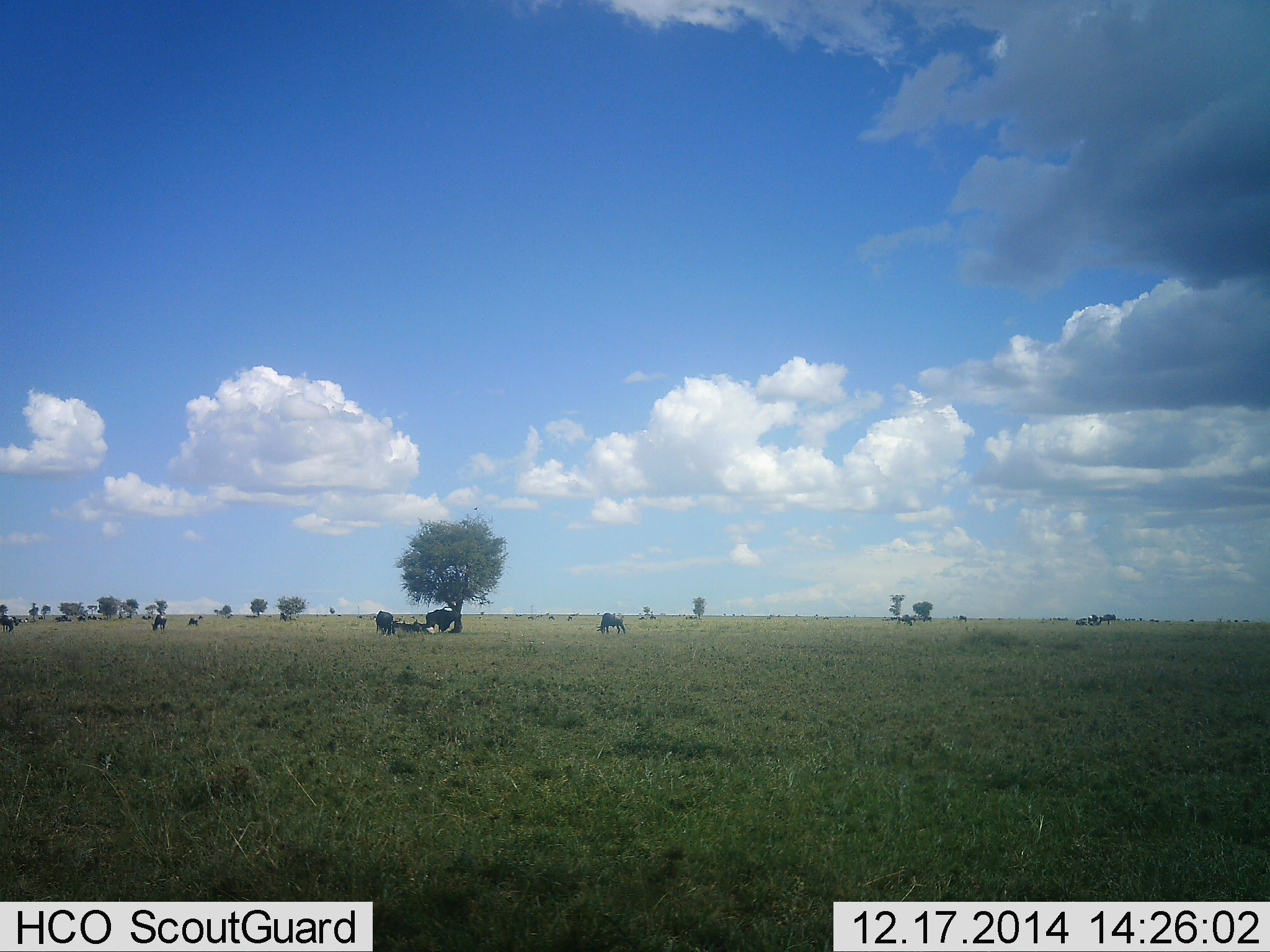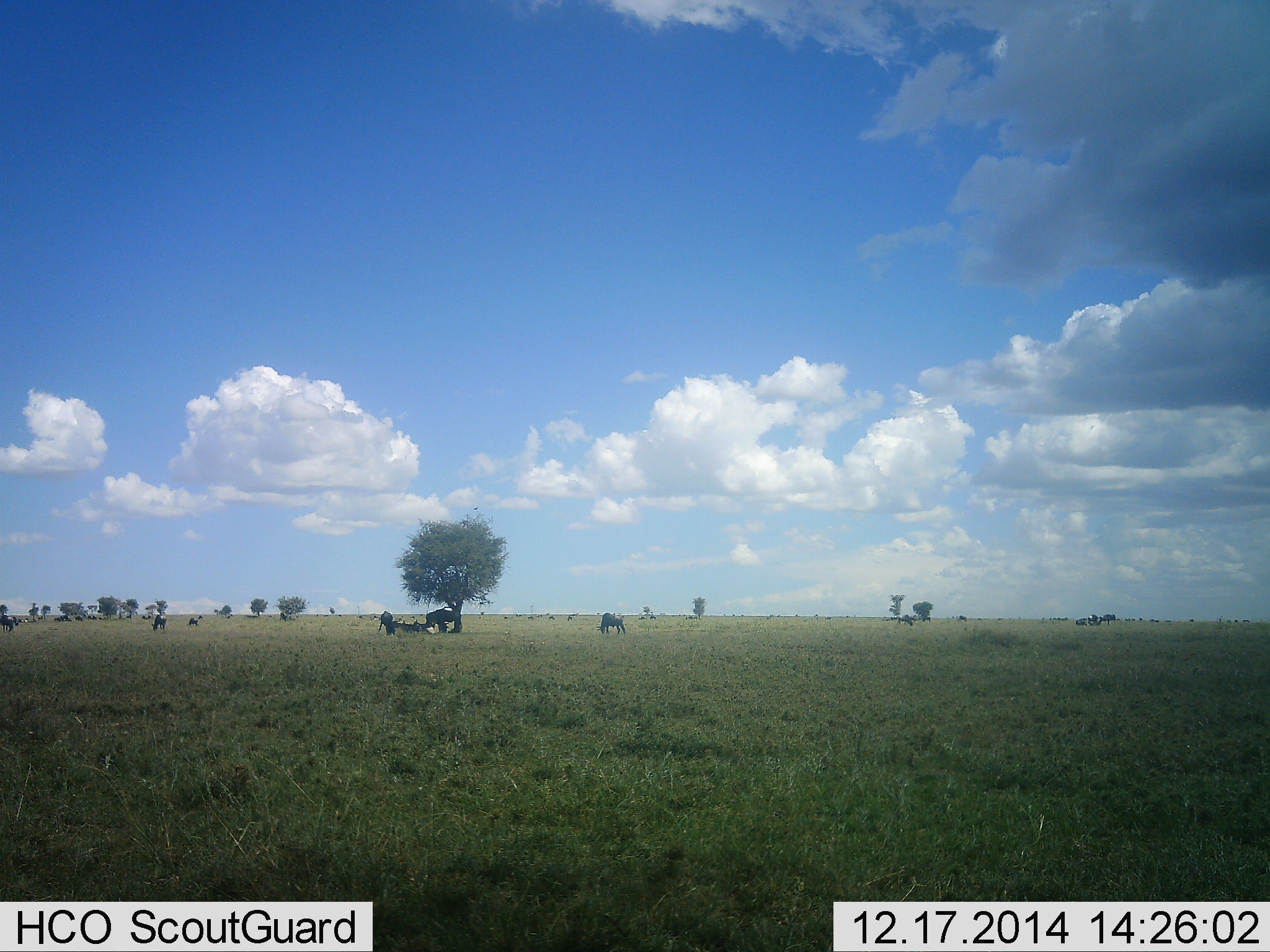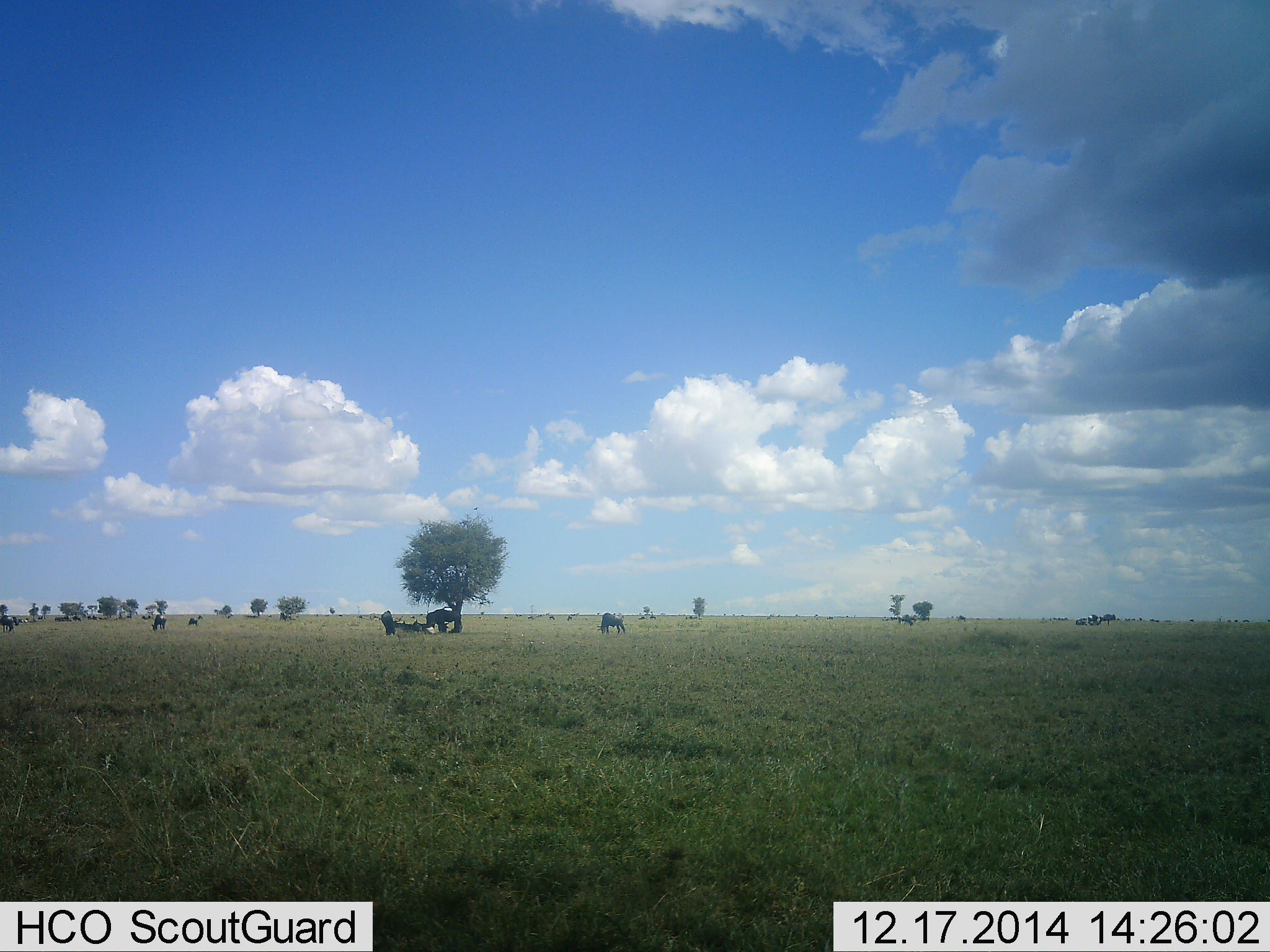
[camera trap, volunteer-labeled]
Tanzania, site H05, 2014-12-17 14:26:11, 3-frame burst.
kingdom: Animalia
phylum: Chordata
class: Mammalia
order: Artiodactyla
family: Bovidae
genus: Connochaetes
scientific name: Connochaetes taurinus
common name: blue wildebeest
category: wildebeest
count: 6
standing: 80%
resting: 60%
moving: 10%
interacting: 0%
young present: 0%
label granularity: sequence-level